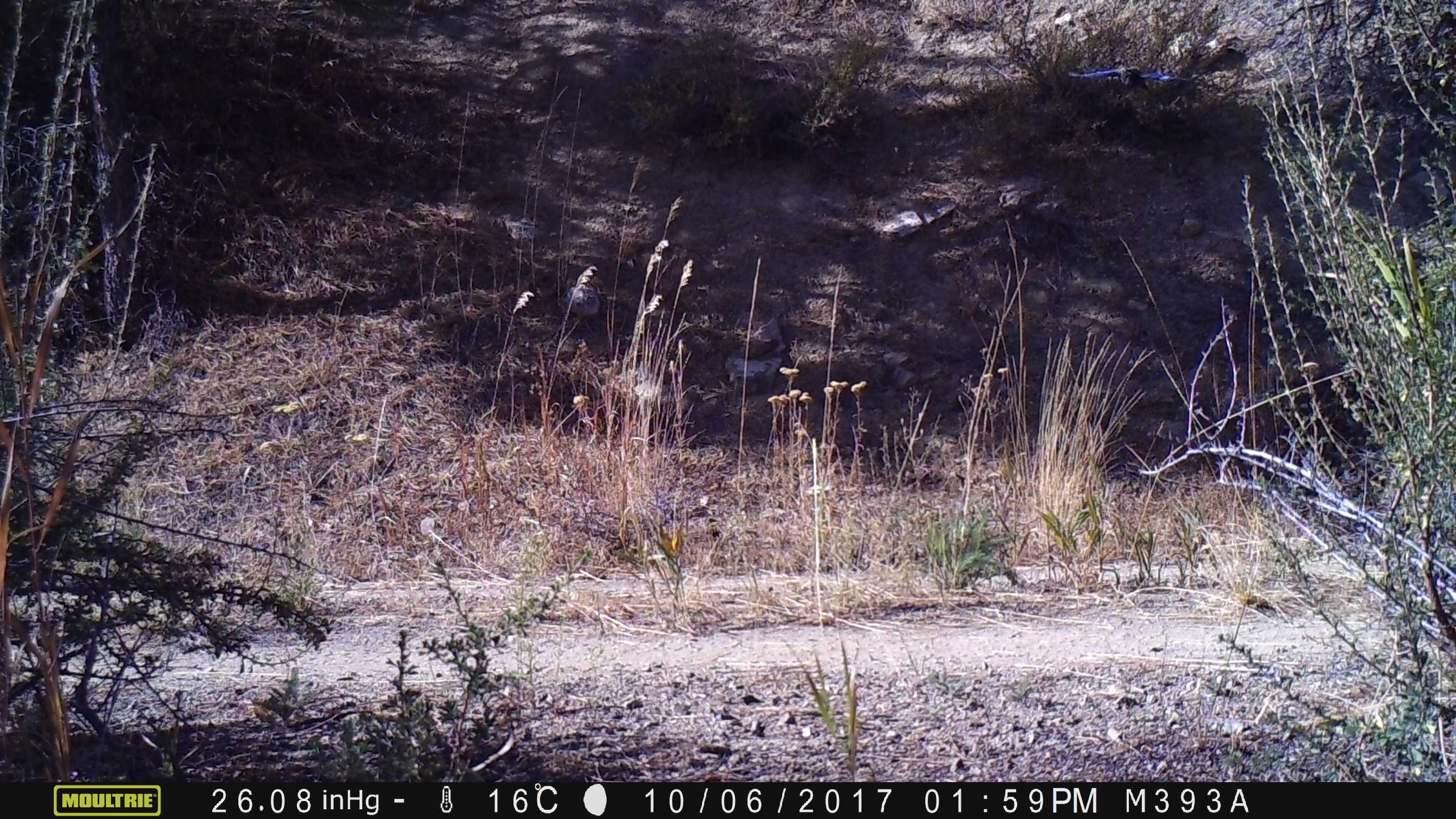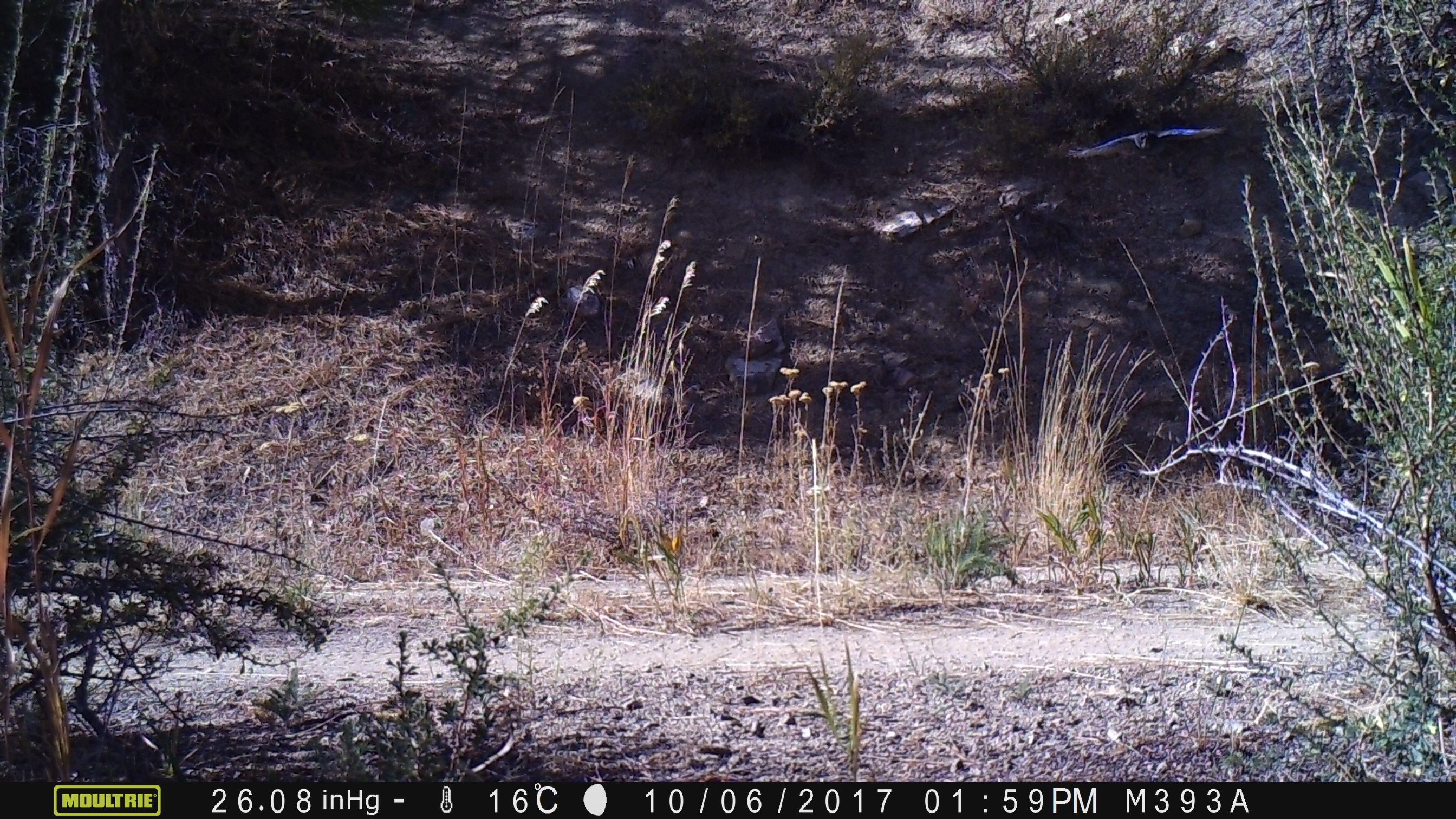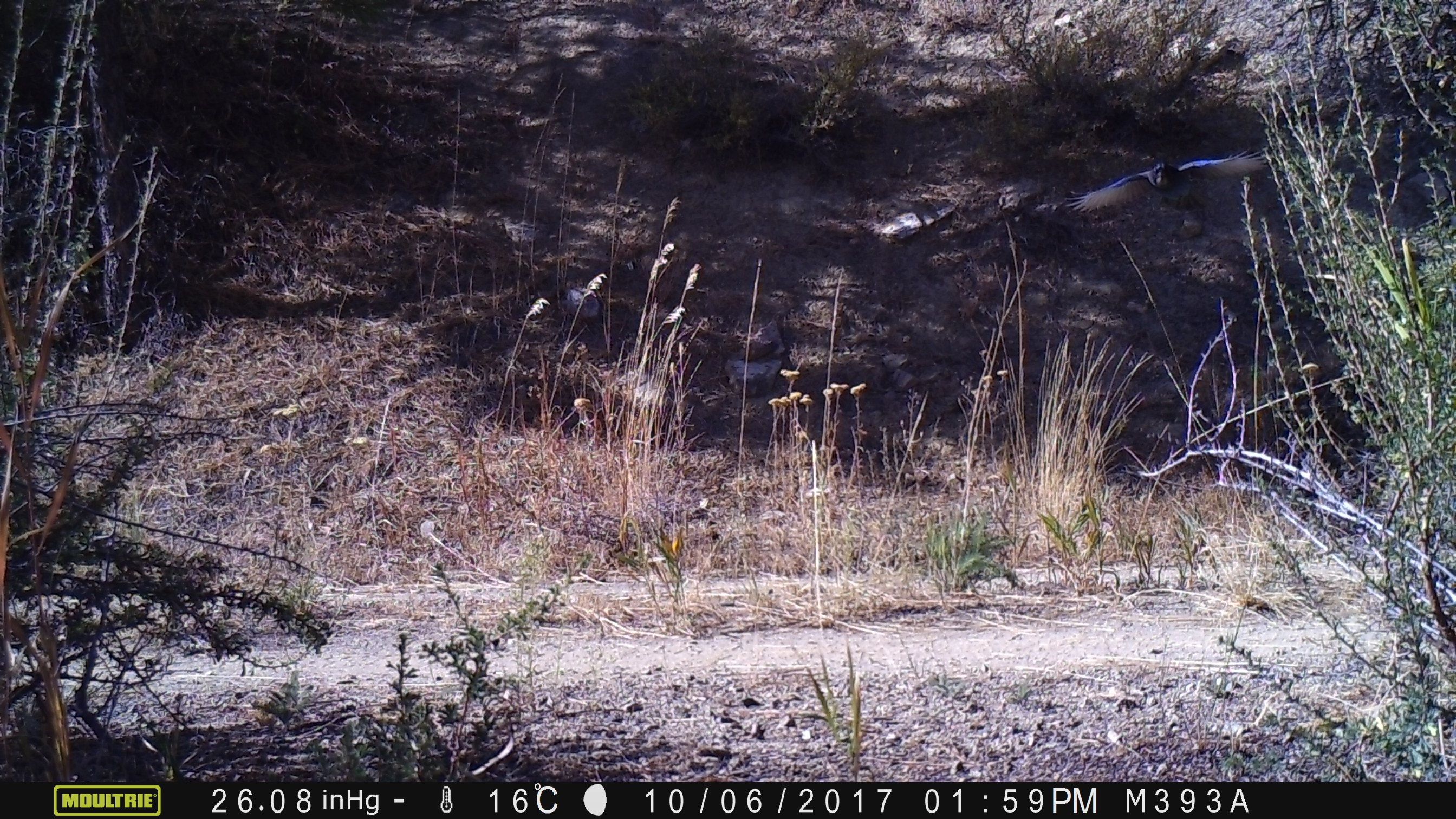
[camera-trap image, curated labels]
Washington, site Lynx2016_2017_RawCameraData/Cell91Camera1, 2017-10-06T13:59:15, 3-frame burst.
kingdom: Animalia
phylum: Chordata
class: Aves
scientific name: Aves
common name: birds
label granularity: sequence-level